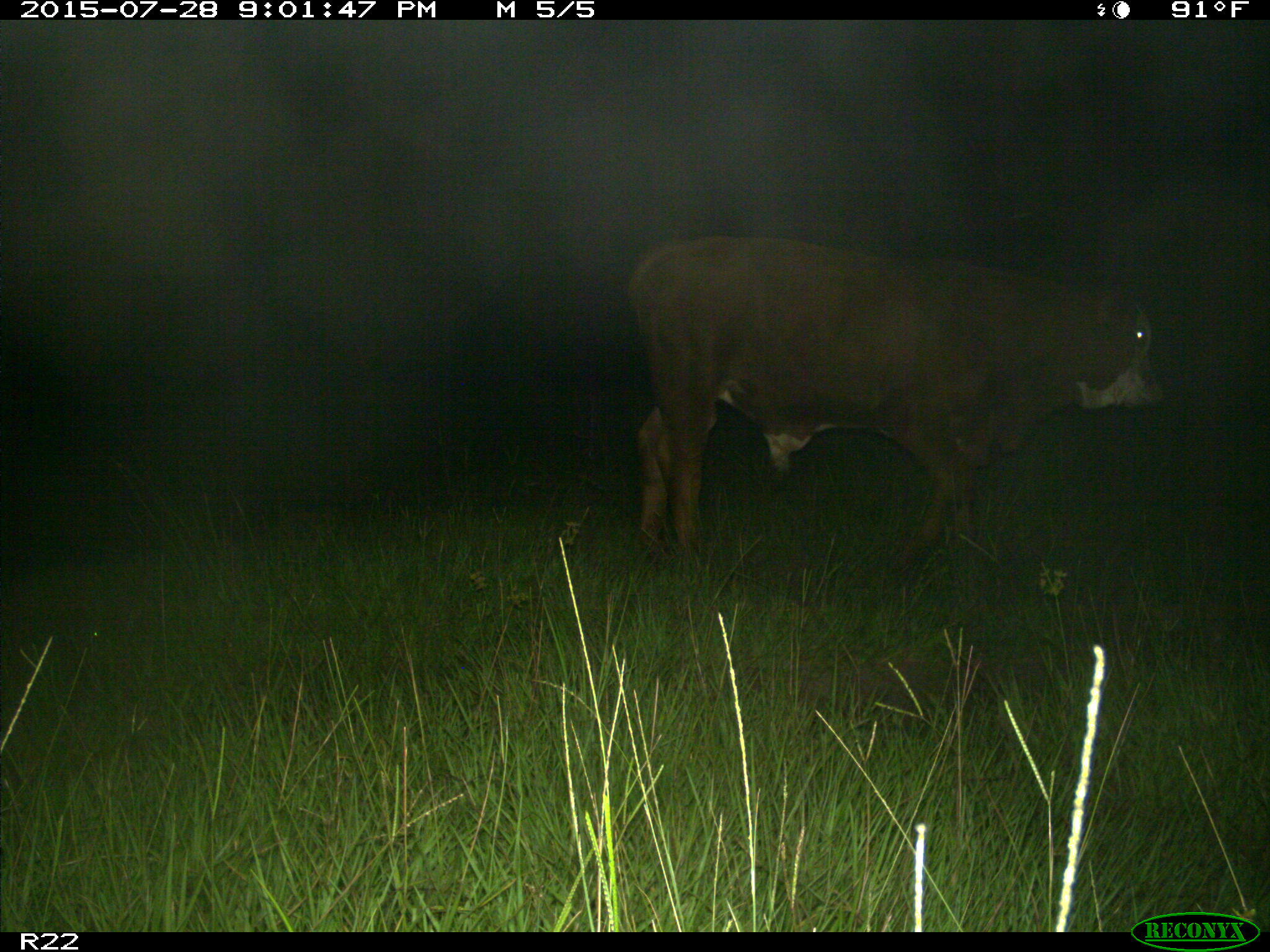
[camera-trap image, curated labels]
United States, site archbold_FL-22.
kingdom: Animalia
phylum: Chordata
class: Mammalia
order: Artiodactyla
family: Bovidae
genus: Bos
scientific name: Bos taurus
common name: domestic cow